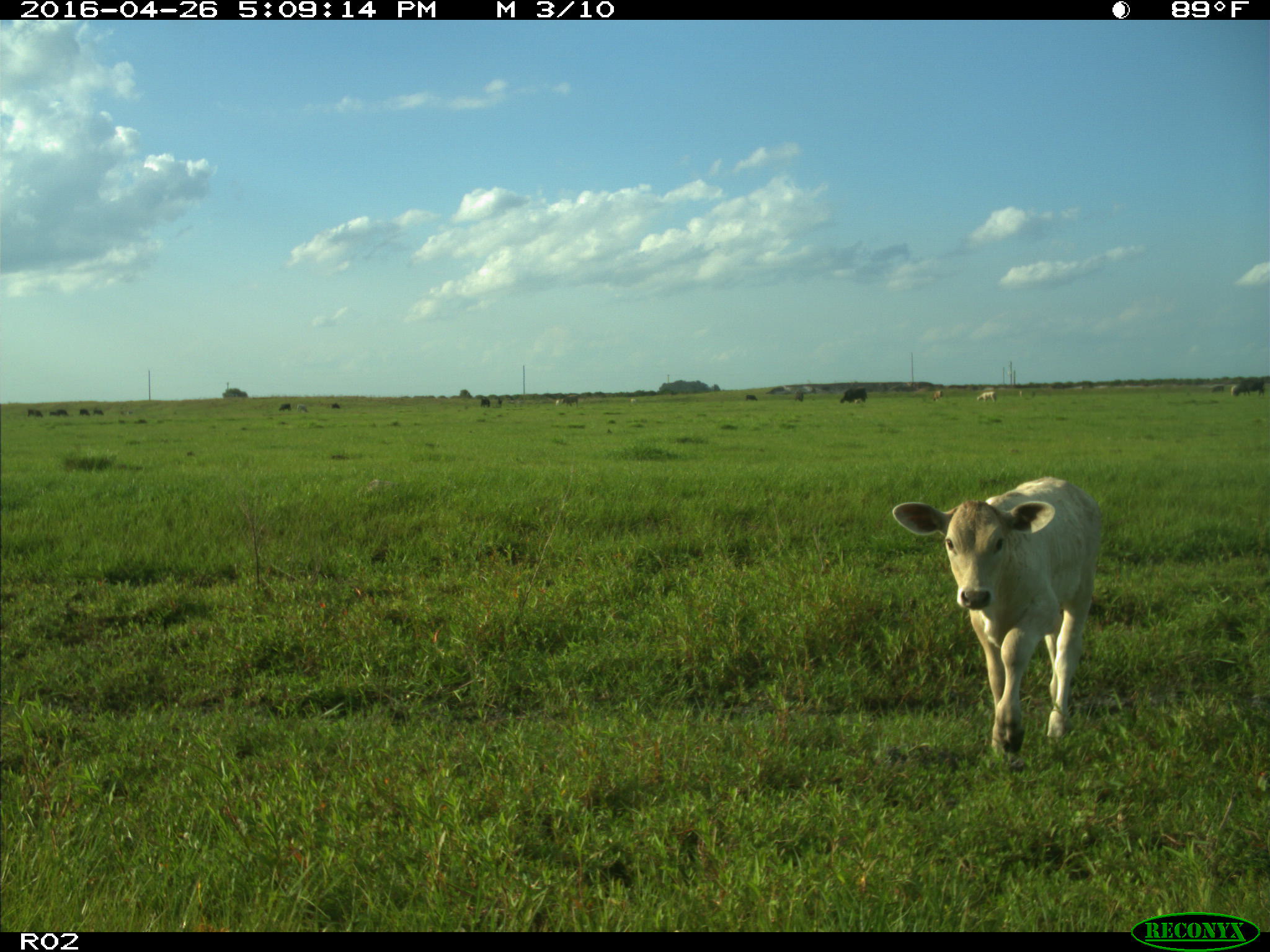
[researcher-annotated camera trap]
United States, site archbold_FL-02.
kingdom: Animalia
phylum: Chordata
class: Mammalia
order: Artiodactyla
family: Bovidae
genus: Bos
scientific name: Bos taurus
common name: domestic cow